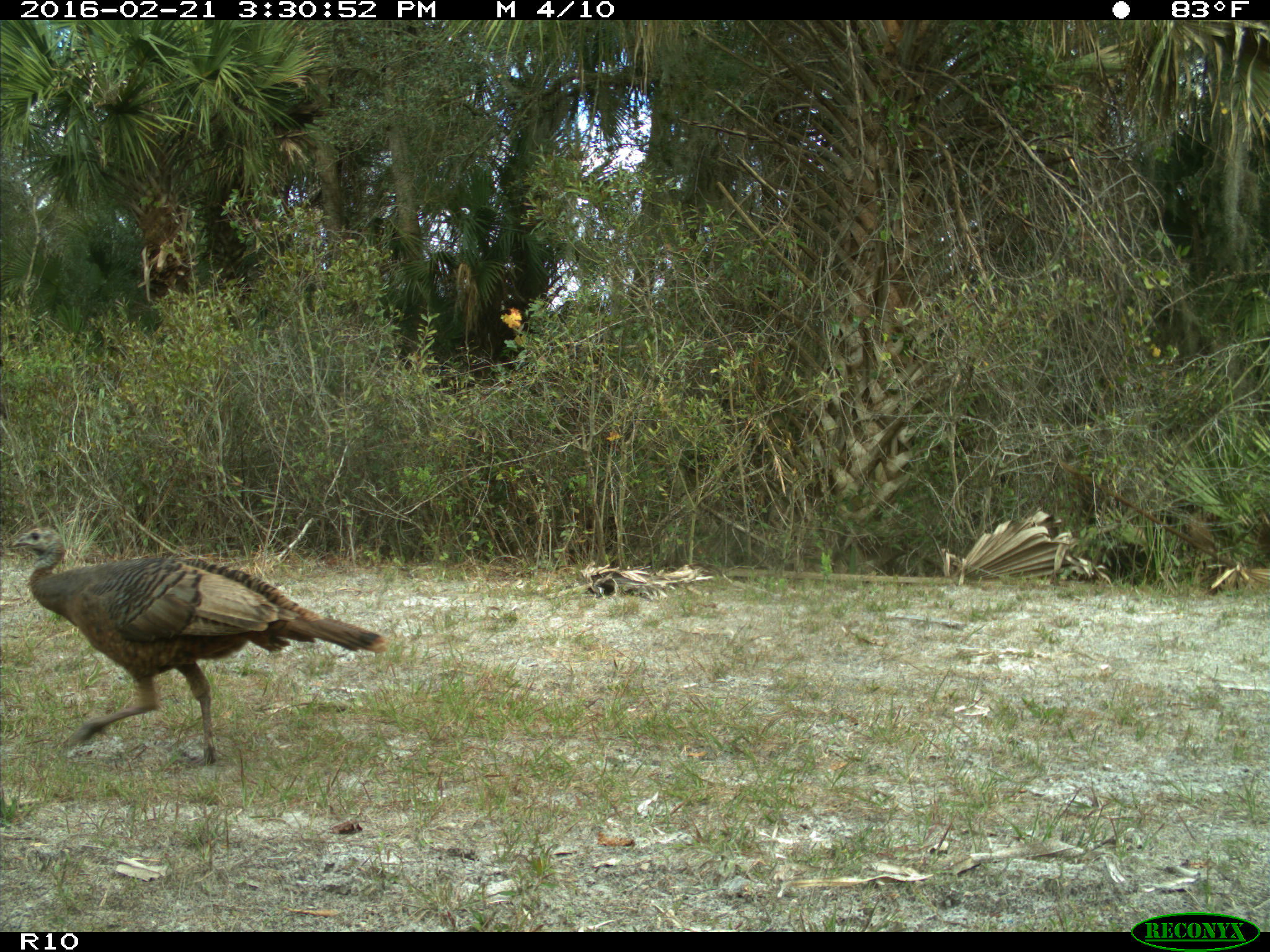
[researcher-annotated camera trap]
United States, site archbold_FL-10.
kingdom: Animalia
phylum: Chordata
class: Aves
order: Galliformes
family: Phasianidae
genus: Meleagris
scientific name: Meleagris gallopavo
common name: wild turkey